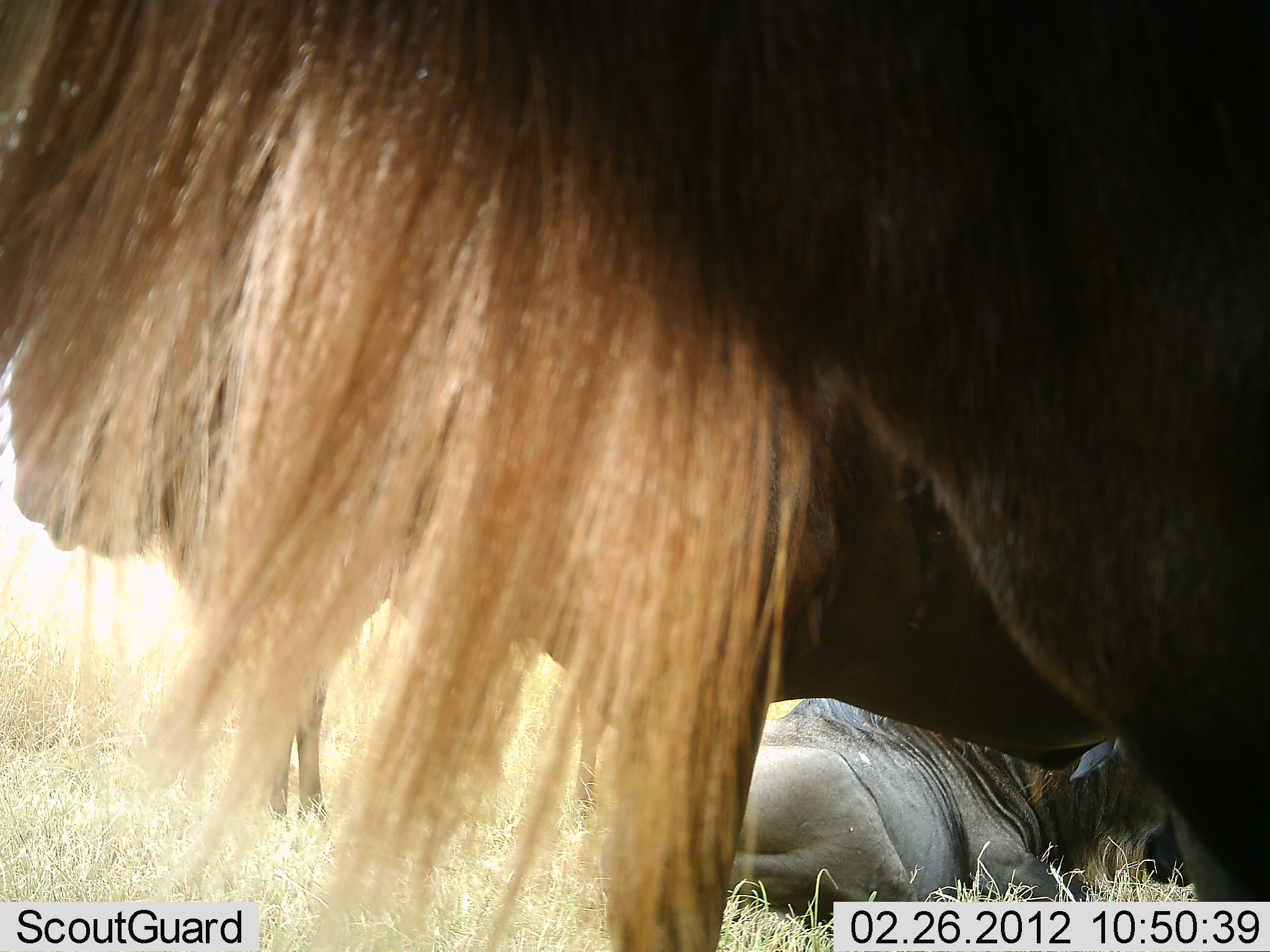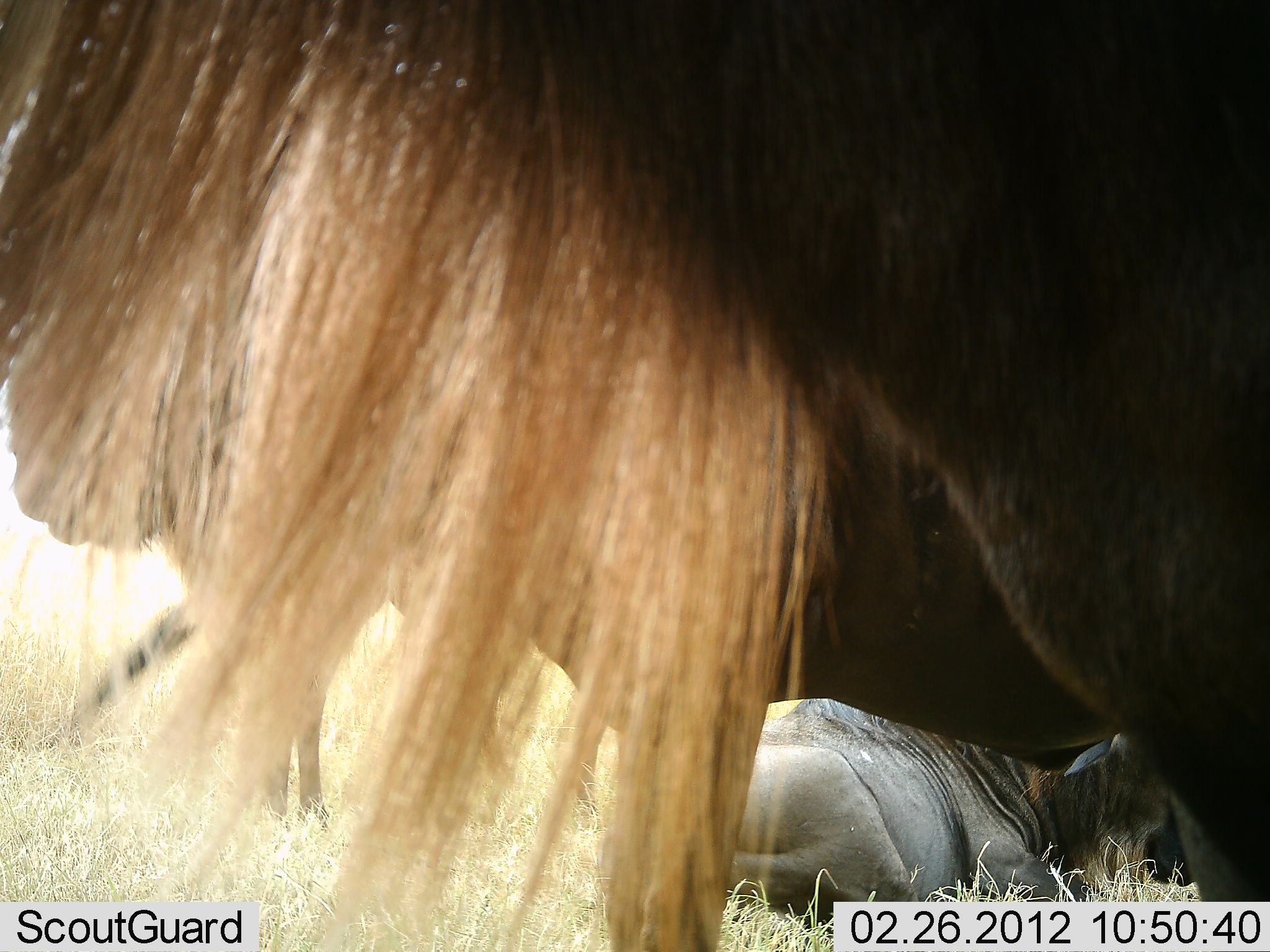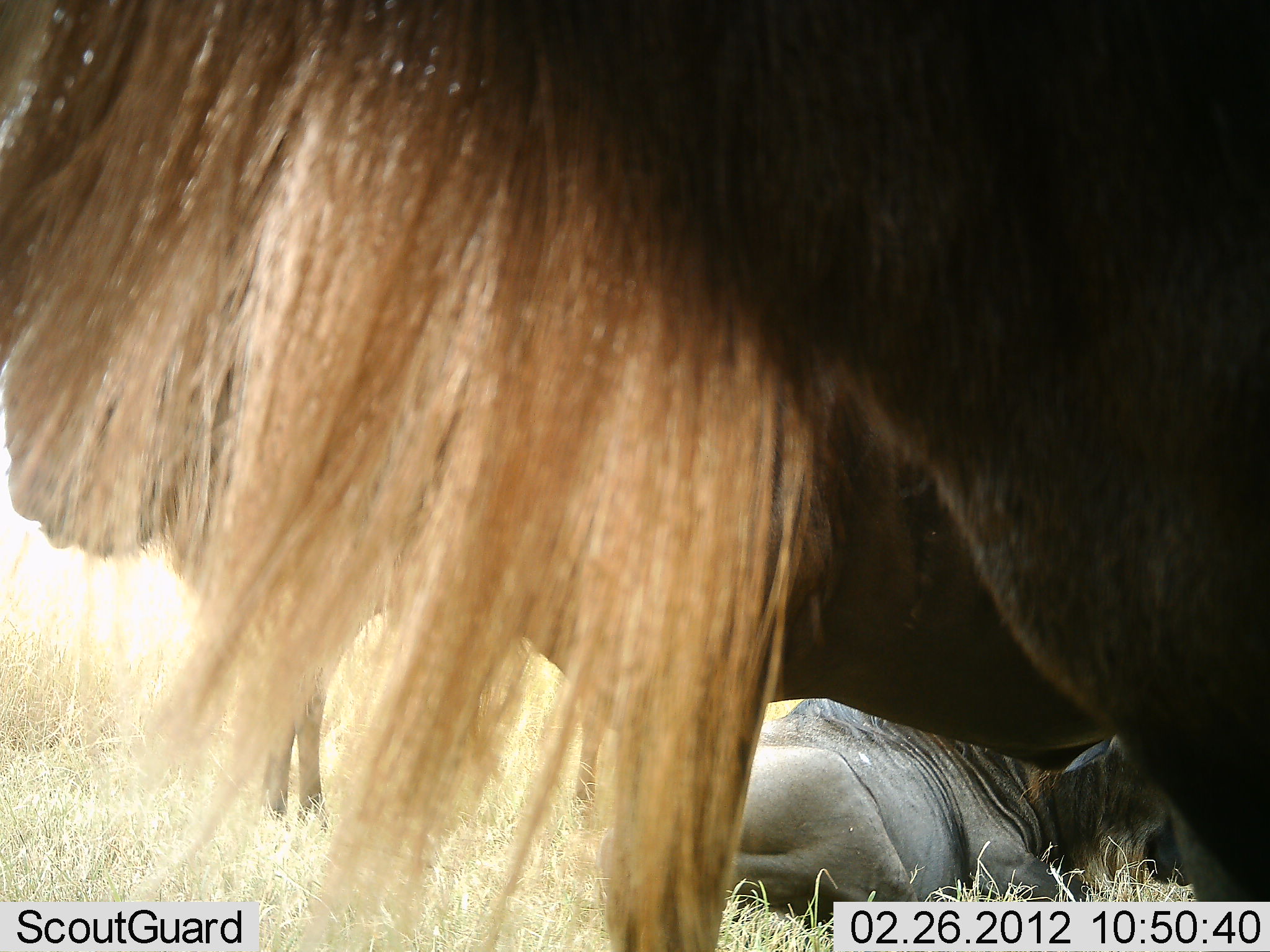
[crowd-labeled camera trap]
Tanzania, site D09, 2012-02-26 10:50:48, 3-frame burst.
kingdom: Animalia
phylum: Chordata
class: Mammalia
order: Artiodactyla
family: Bovidae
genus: Connochaetes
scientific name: Connochaetes taurinus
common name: blue wildebeest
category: wildebeest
Wildebeest (blue wildebeest) (Connochaetes taurinus), count 3. Behavior (volunteer vote fractions): standing 77%, resting 92%, moving 0%, interacting 0%. Young present (vote fraction): 8%. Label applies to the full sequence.